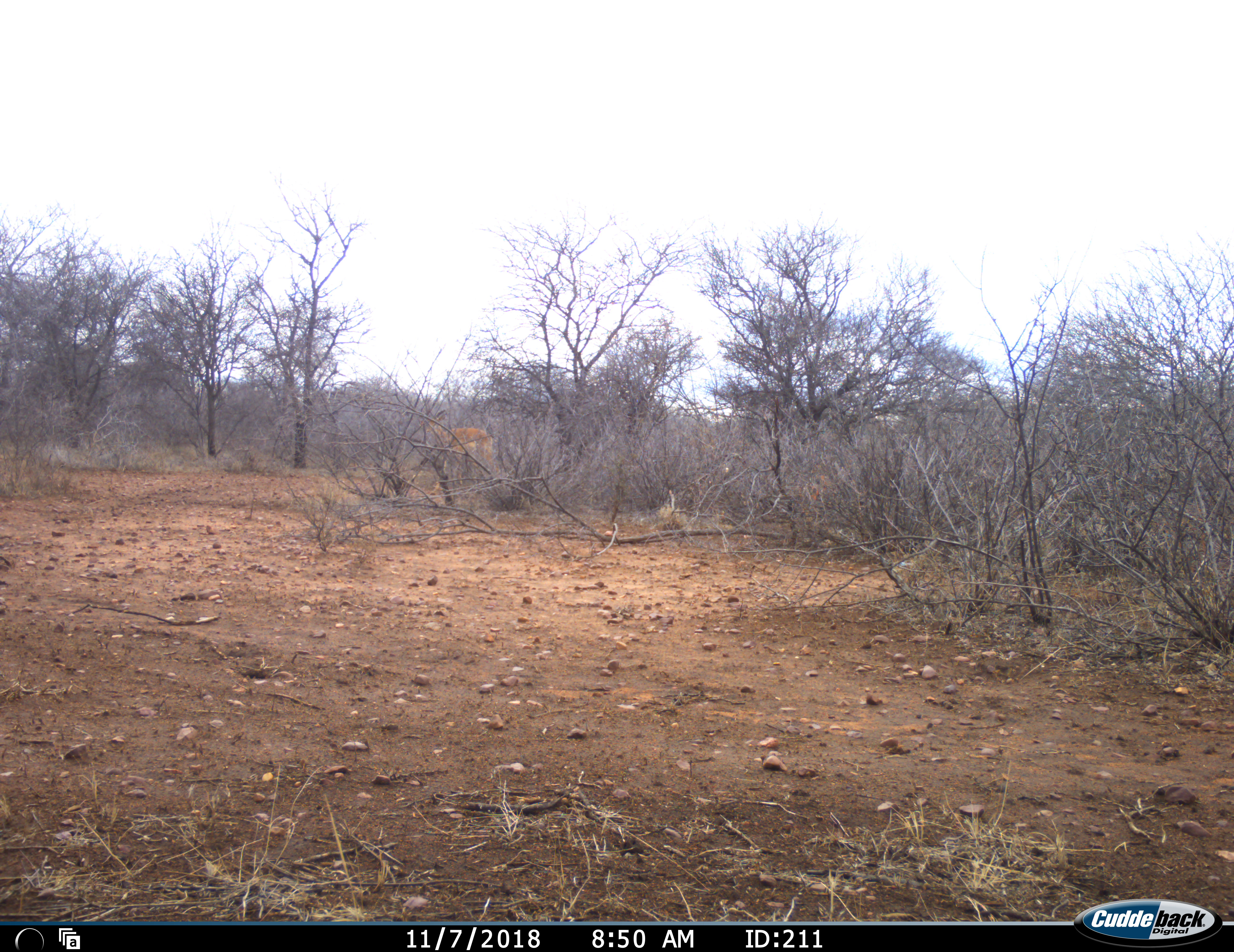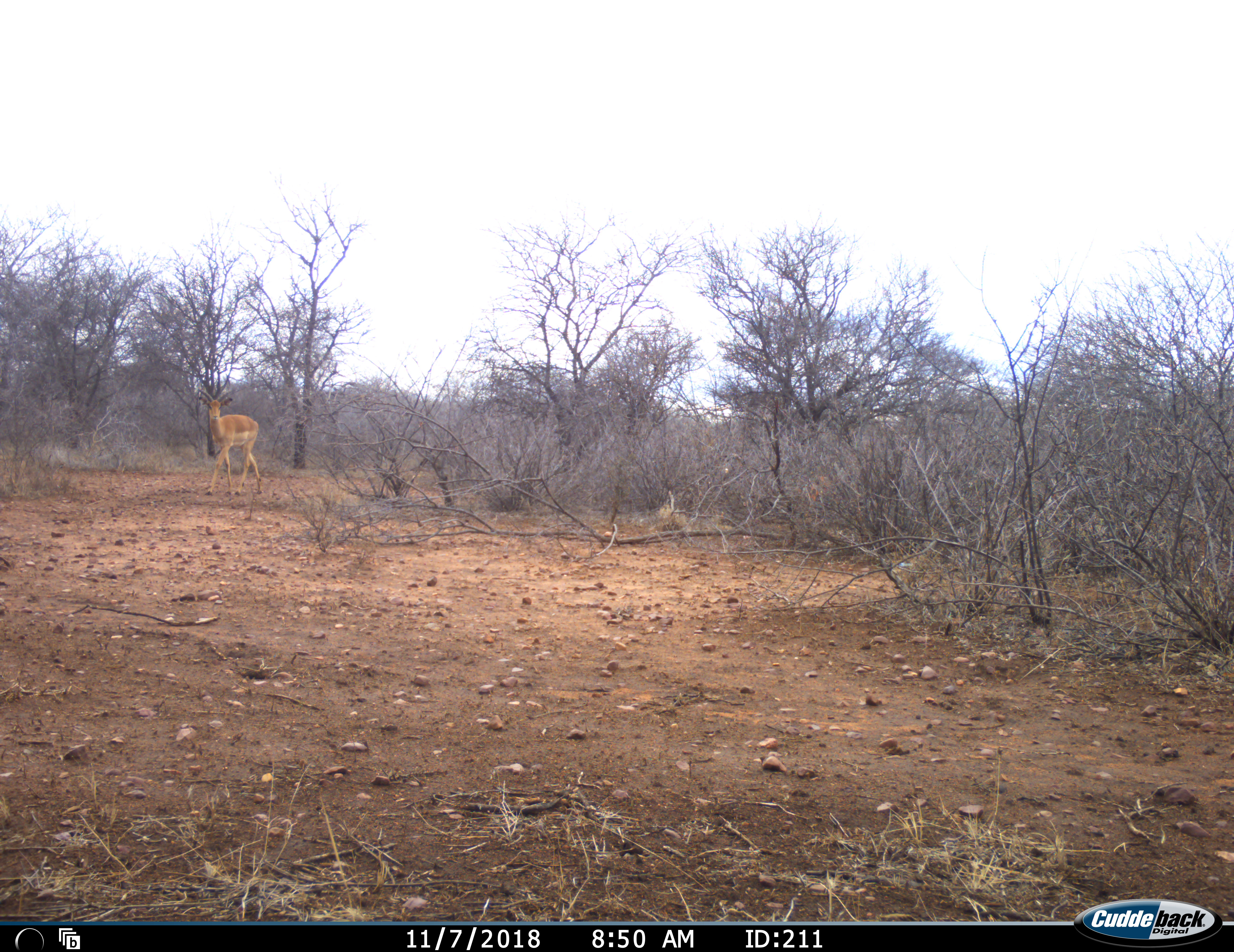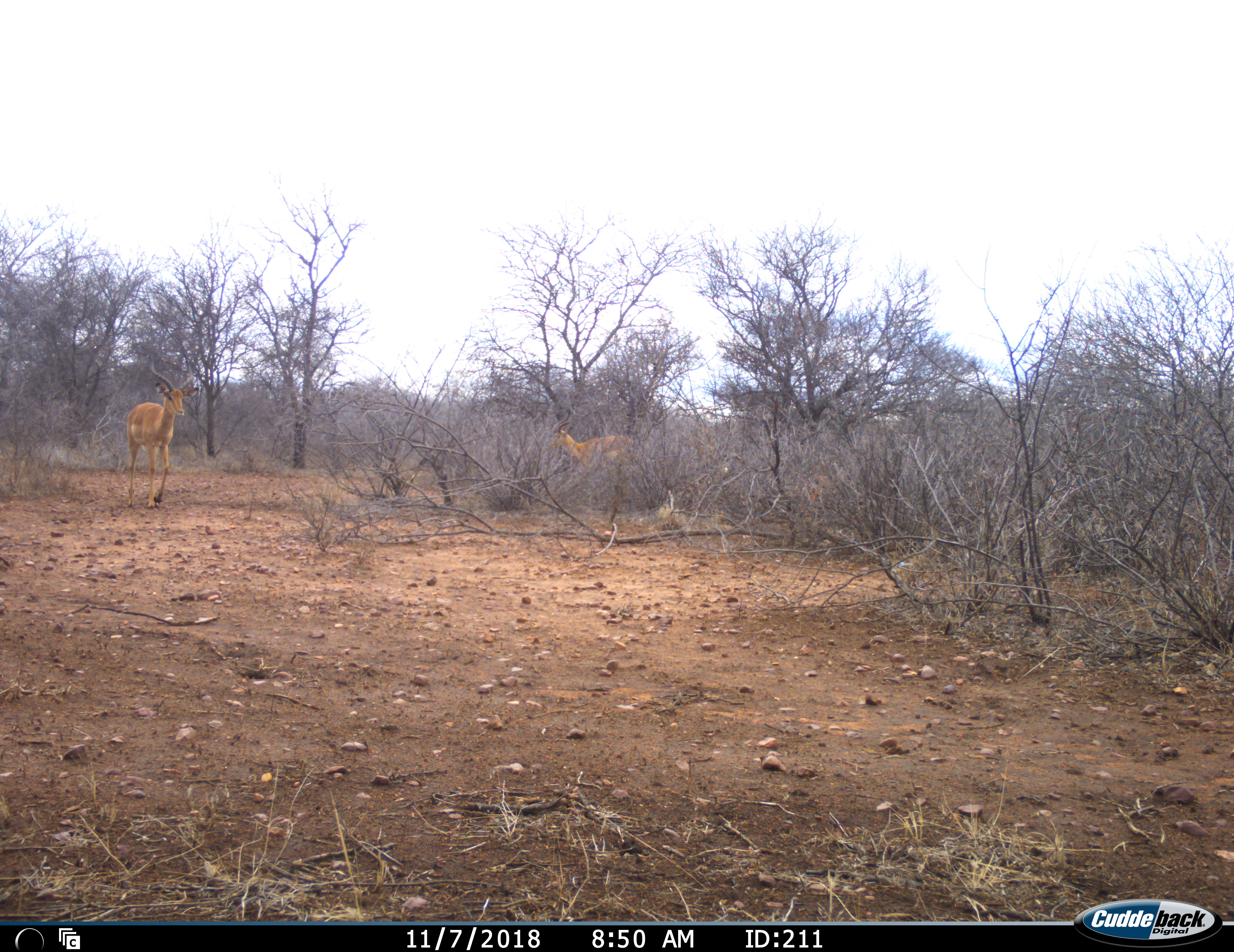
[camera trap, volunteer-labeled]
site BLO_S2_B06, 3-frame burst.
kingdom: Animalia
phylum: Chordata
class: Mammalia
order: Artiodactyla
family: Bovidae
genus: Aepyceros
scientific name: Aepyceros melampus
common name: impala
Impala (Aepyceros melampus), count 2. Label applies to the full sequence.